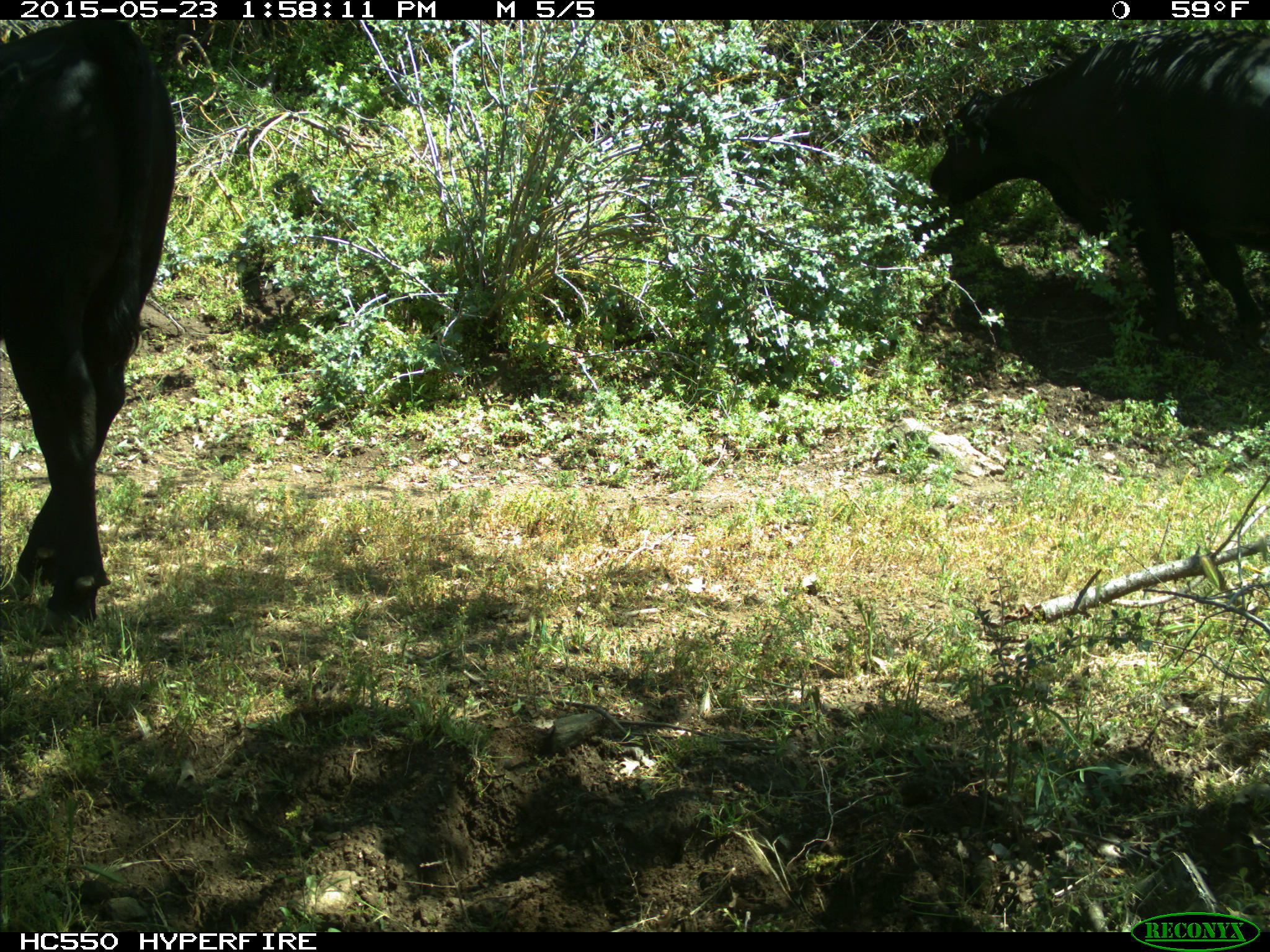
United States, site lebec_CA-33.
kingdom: Animalia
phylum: Chordata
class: Mammalia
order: Artiodactyla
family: Bovidae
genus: Bos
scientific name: Bos taurus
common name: domestic cow